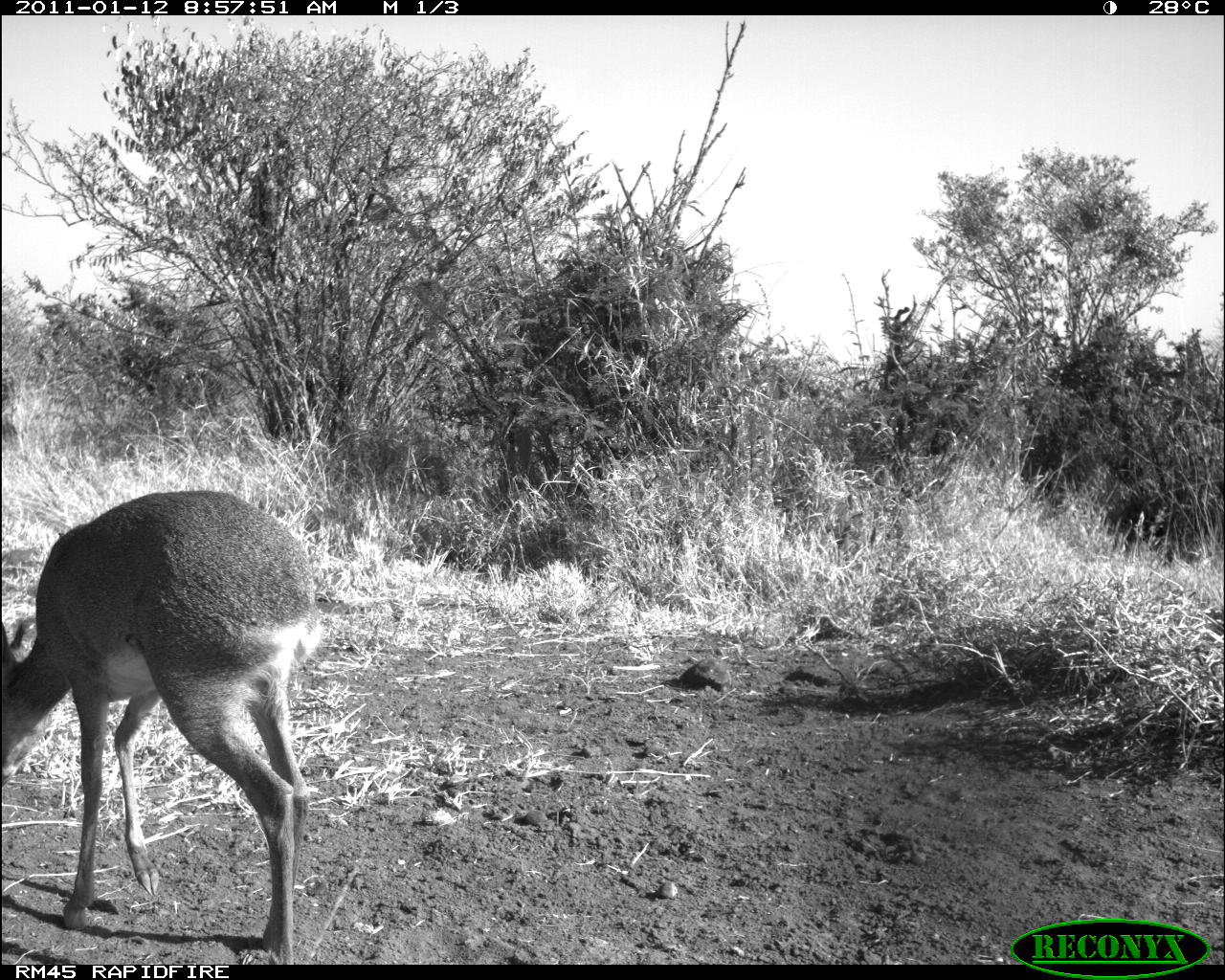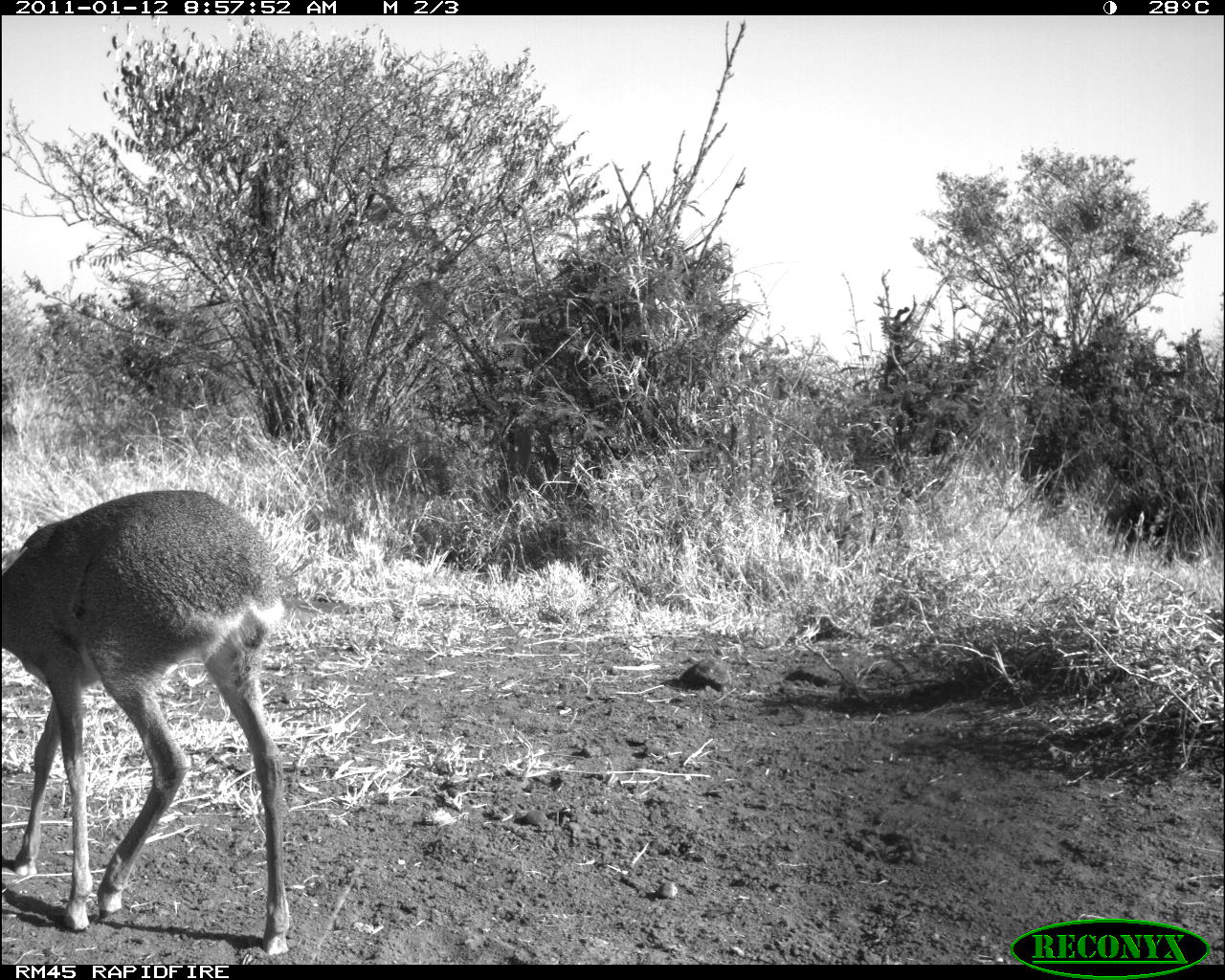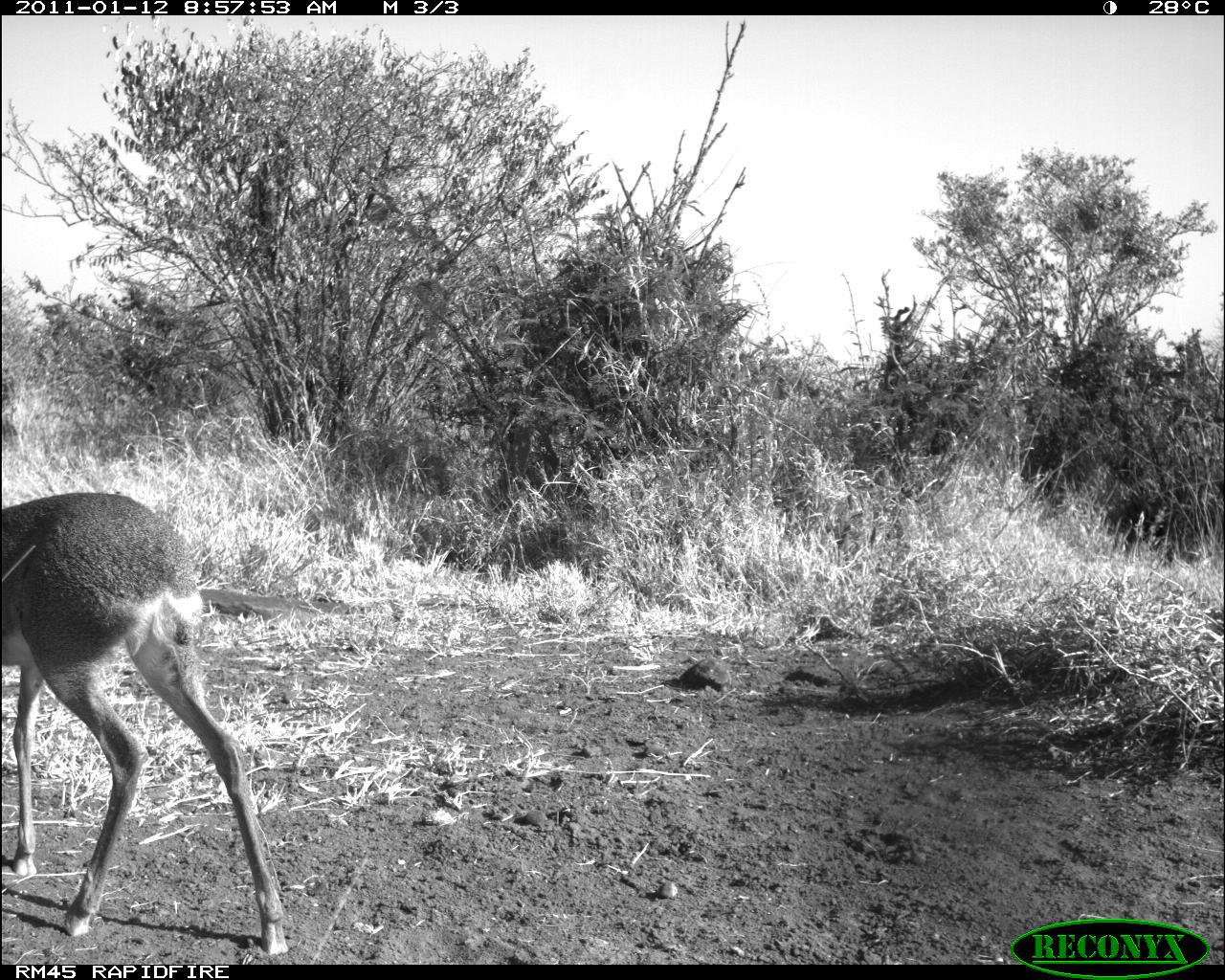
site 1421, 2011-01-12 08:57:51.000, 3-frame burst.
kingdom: Animalia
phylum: Chordata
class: Mammalia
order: Artiodactyla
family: Bovidae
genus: Madoqua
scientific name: Madoqua guentheri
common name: günther's dik-dik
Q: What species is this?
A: Madoqua guentheri (günther's dik-dik).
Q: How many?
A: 1.